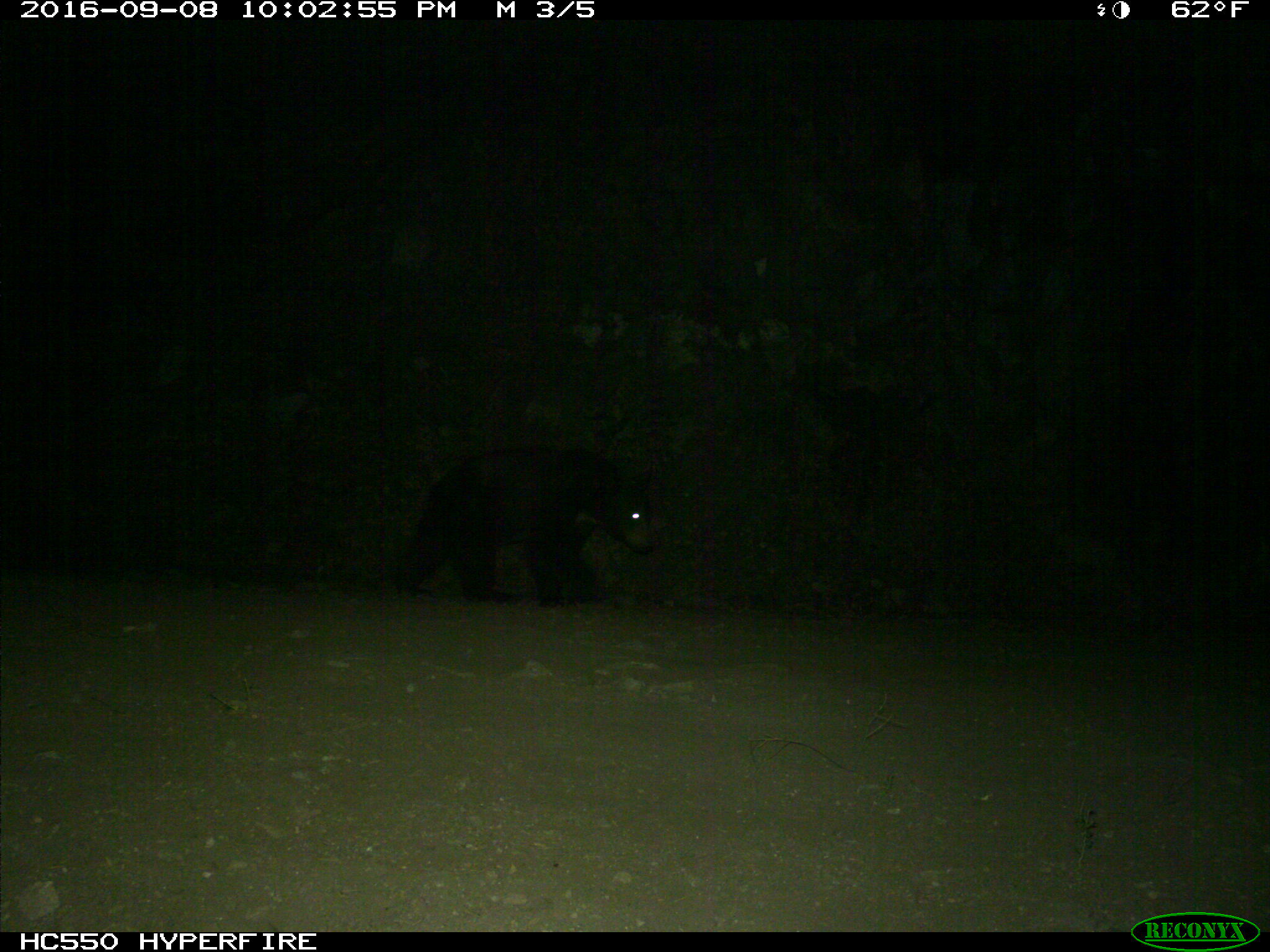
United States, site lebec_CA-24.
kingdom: Animalia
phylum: Chordata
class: Mammalia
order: Carnivora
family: Ursidae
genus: Ursus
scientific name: Ursus americanus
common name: american black bear